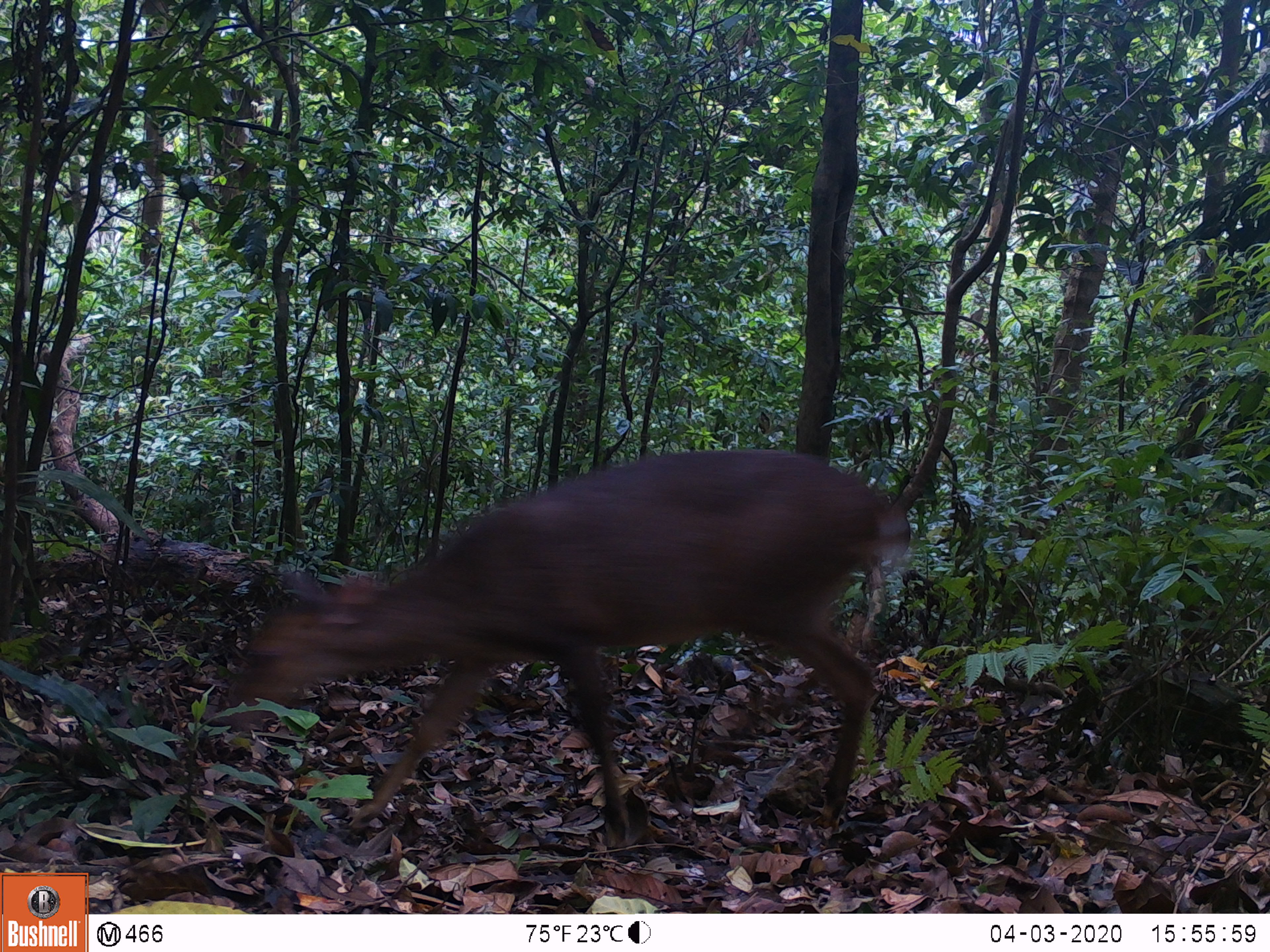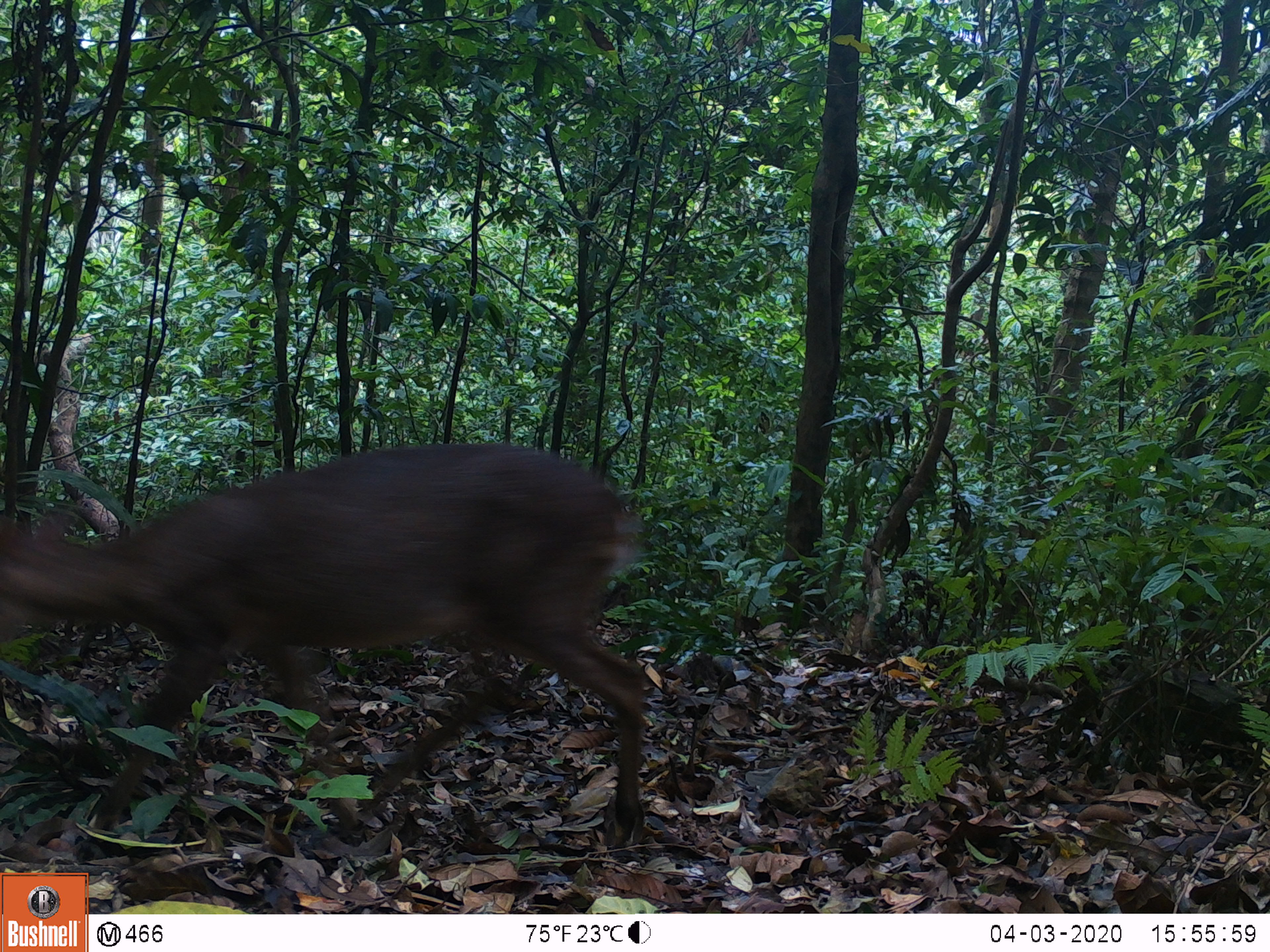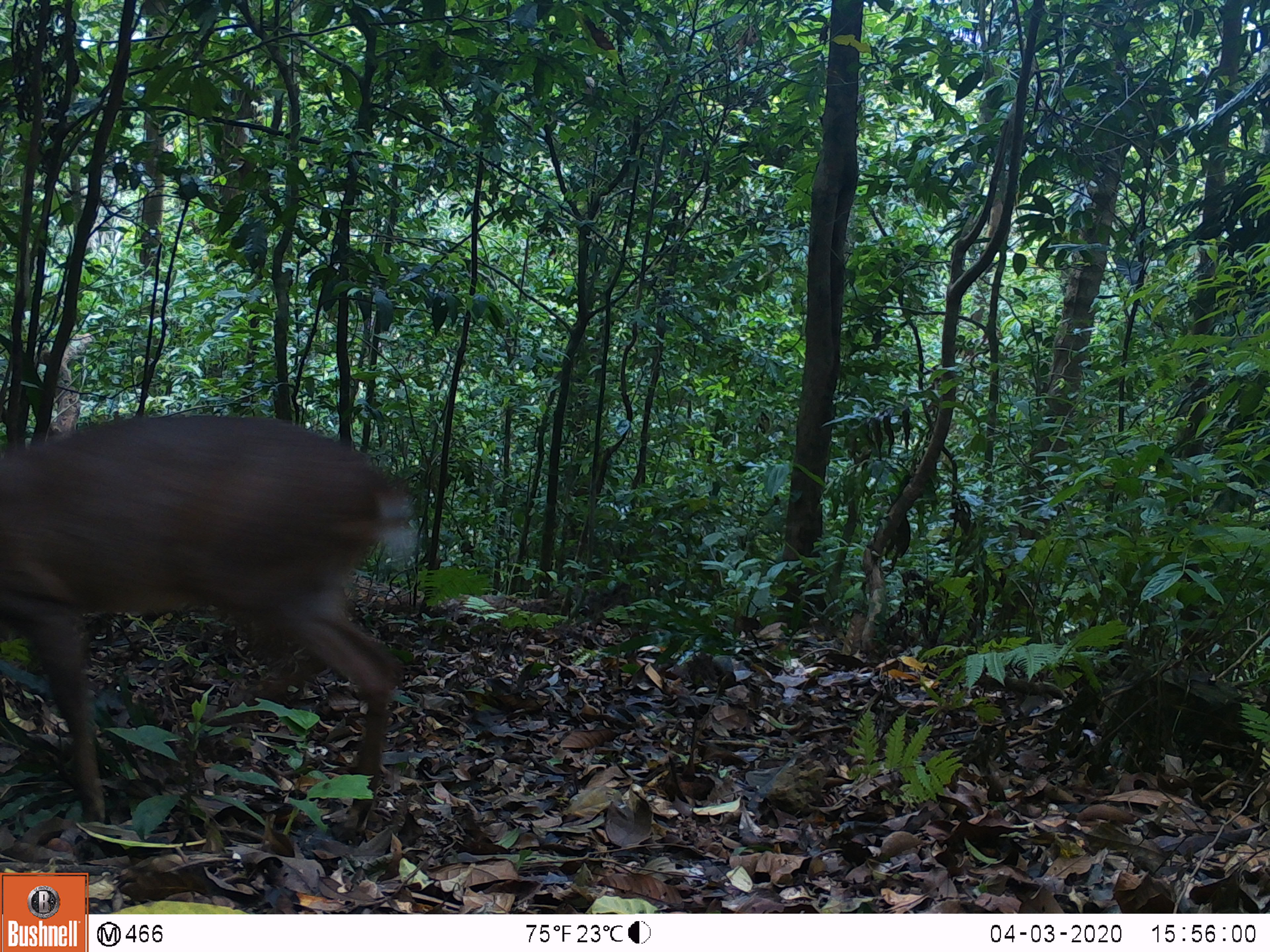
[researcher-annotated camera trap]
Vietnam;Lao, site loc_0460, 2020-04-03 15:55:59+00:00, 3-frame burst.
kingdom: Animalia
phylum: Chordata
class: Mammalia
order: Artiodactyla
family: Cervidae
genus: Muntiacus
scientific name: Muntiacus vuquangensis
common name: large-antlered muntjac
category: large antlered muntjac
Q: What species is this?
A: Large antlered muntjac (large-antlered muntjac) (Muntiacus vuquangensis).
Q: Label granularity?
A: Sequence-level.